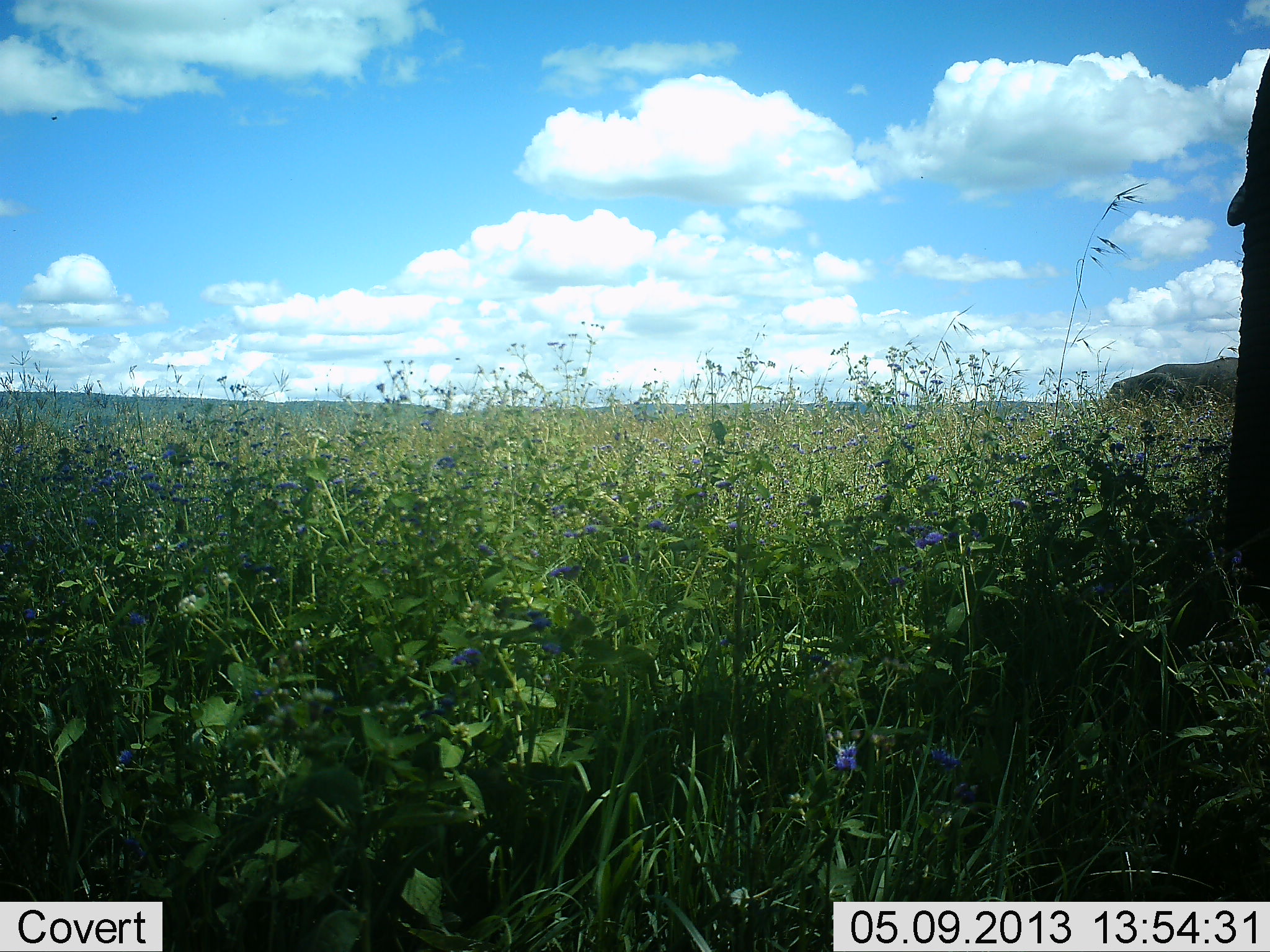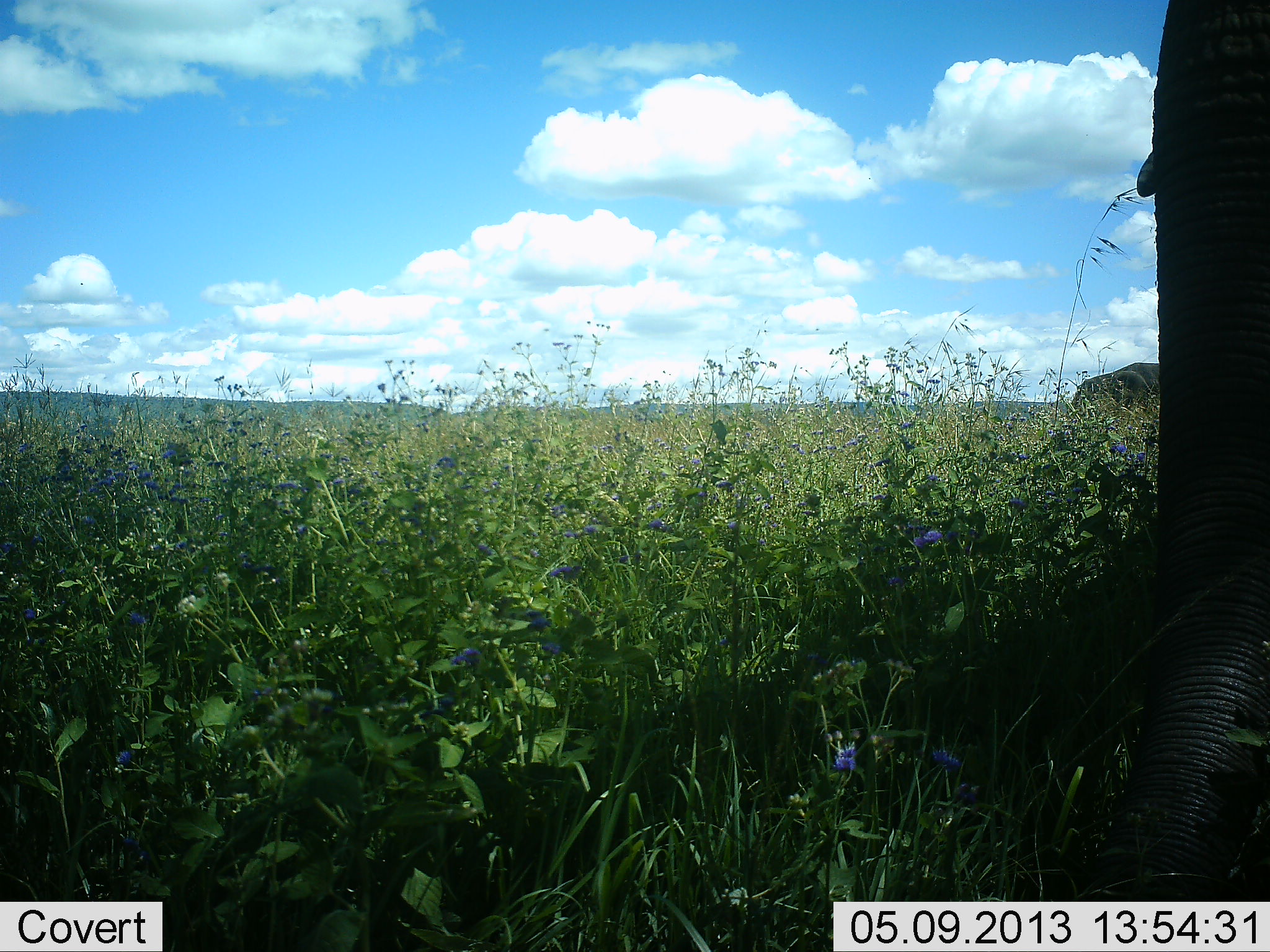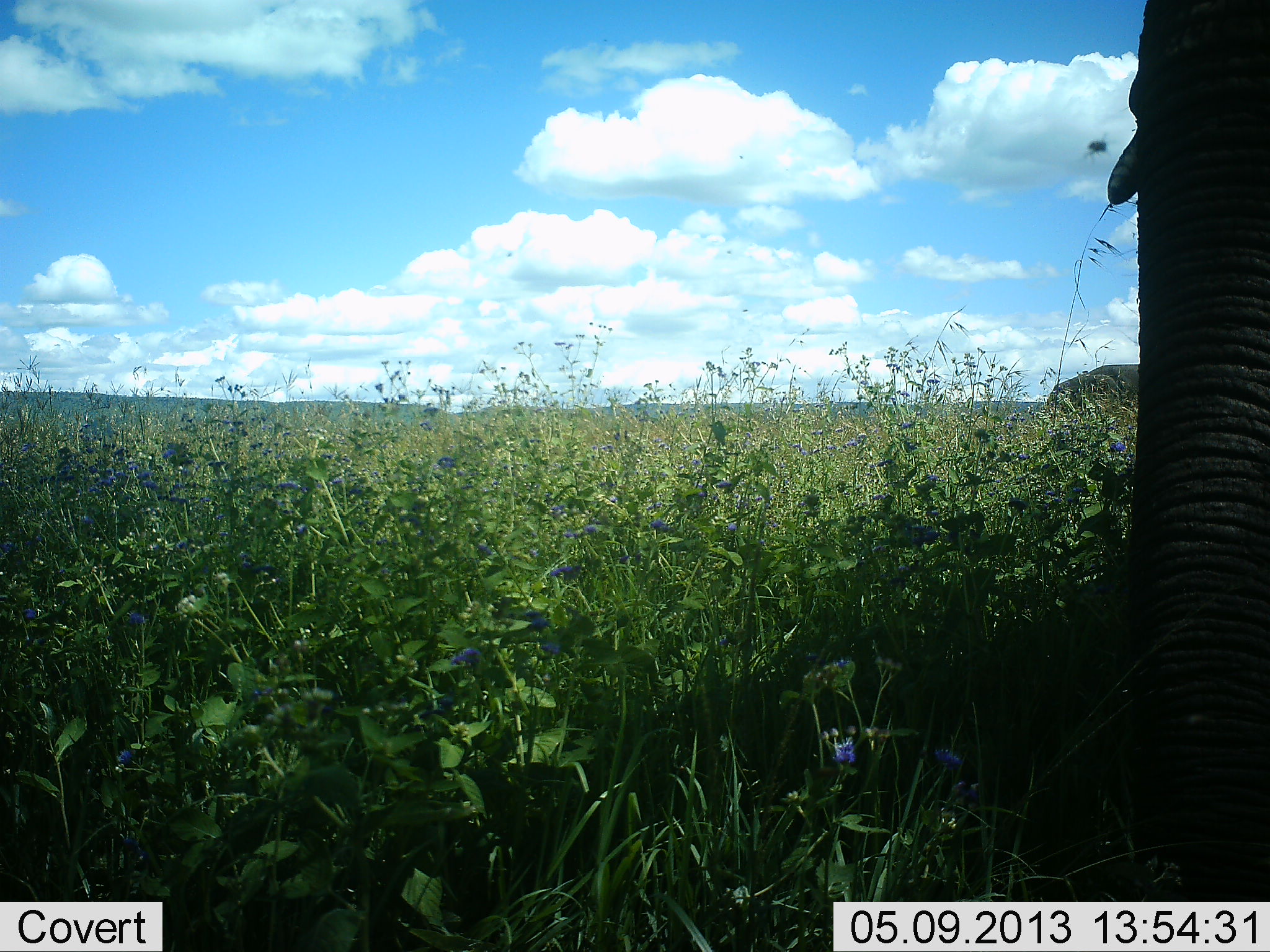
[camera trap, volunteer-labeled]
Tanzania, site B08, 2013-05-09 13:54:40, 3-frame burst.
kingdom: Animalia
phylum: Chordata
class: Mammalia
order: Proboscidea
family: Elephantidae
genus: Loxodonta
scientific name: Loxodonta africana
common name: african bush elephant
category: elephant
Elephant (african bush elephant) (Loxodonta africana), count 2. Behavior (volunteer vote fractions): standing 25%, resting 0%, moving 62%, interacting 0%. Young present (vote fraction): 0%. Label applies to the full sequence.